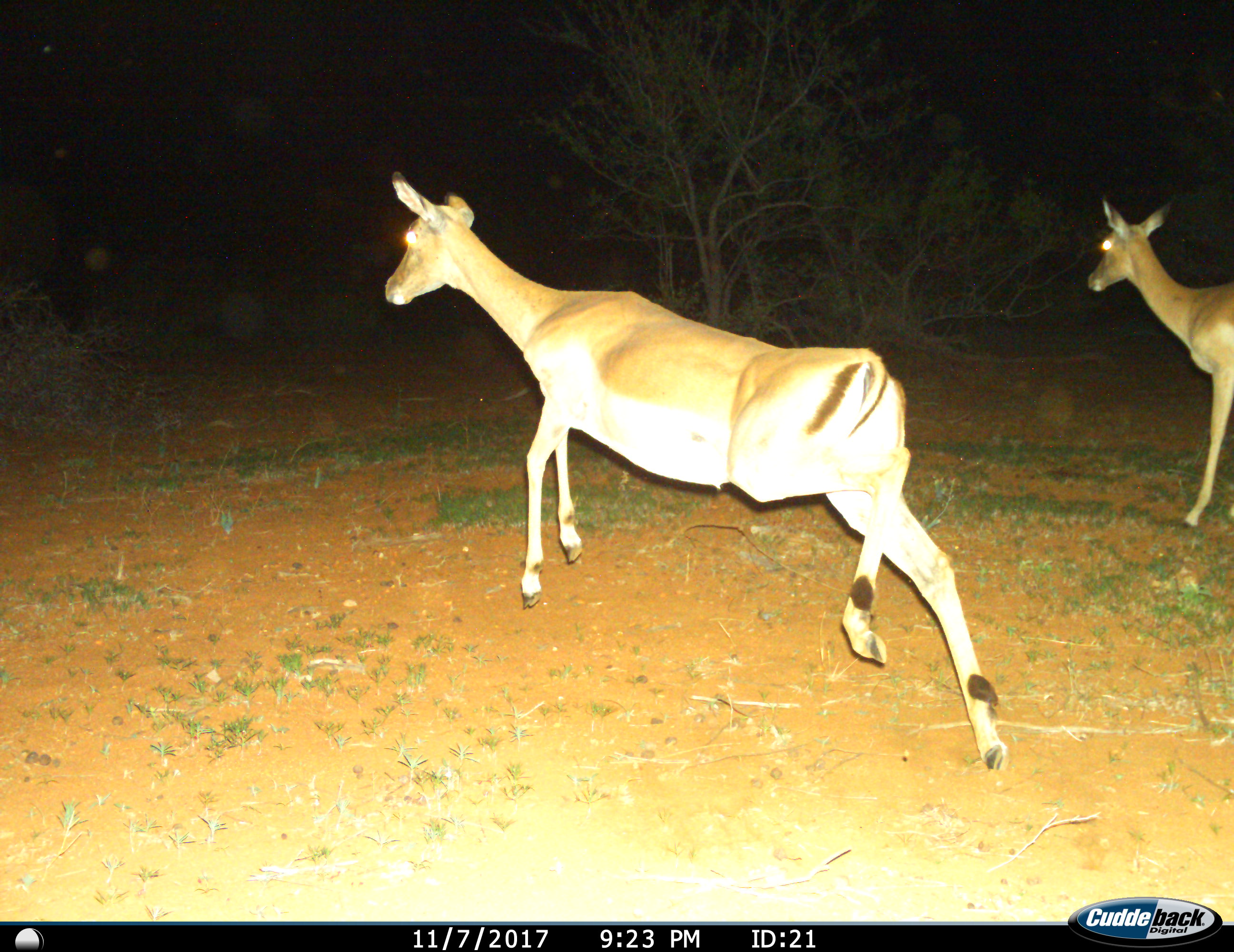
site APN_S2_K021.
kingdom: Animalia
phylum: Chordata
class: Mammalia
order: Artiodactyla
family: Bovidae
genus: Aepyceros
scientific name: Aepyceros melampus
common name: impala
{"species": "impala (Aepyceros melampus)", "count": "2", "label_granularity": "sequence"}